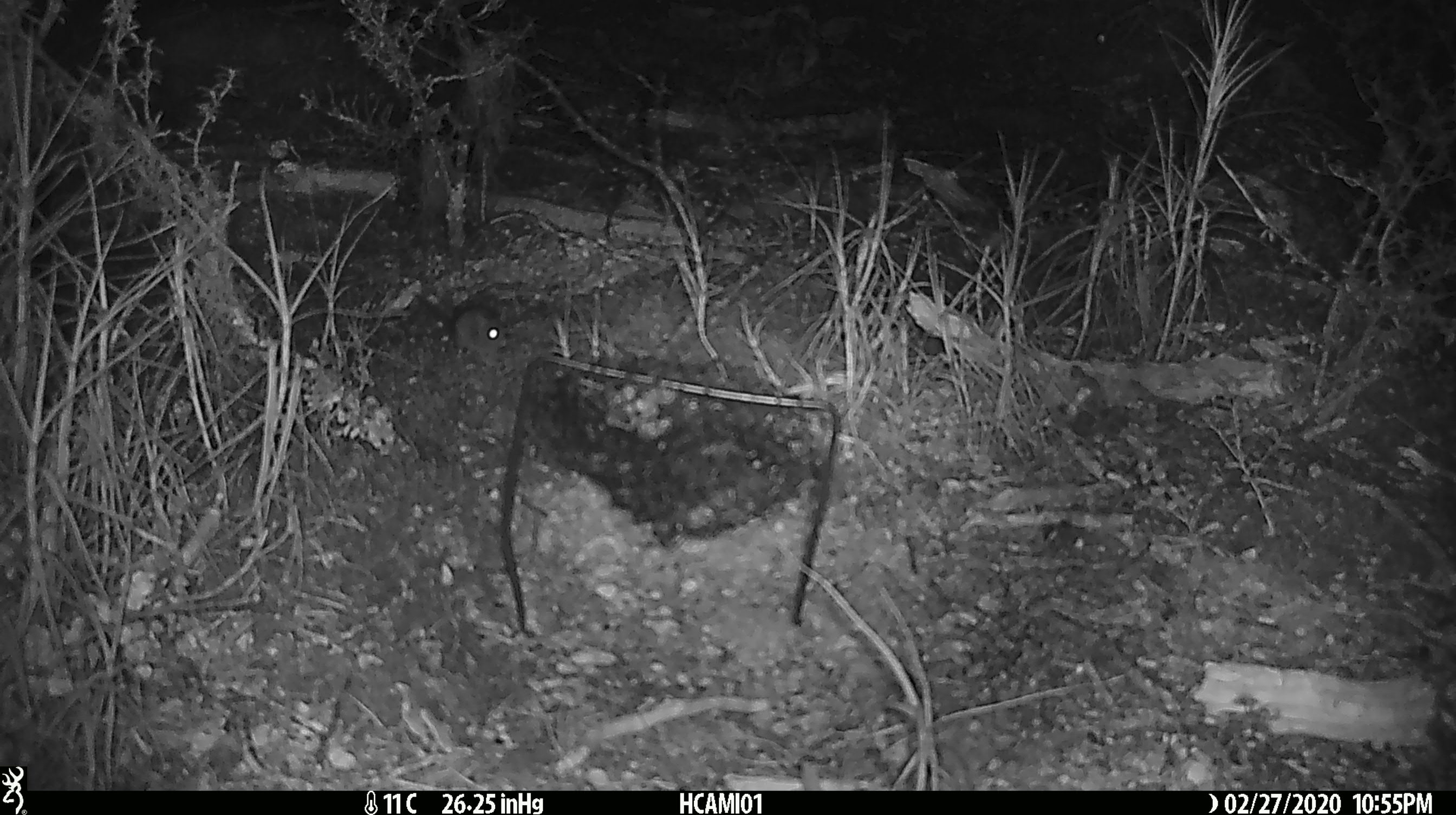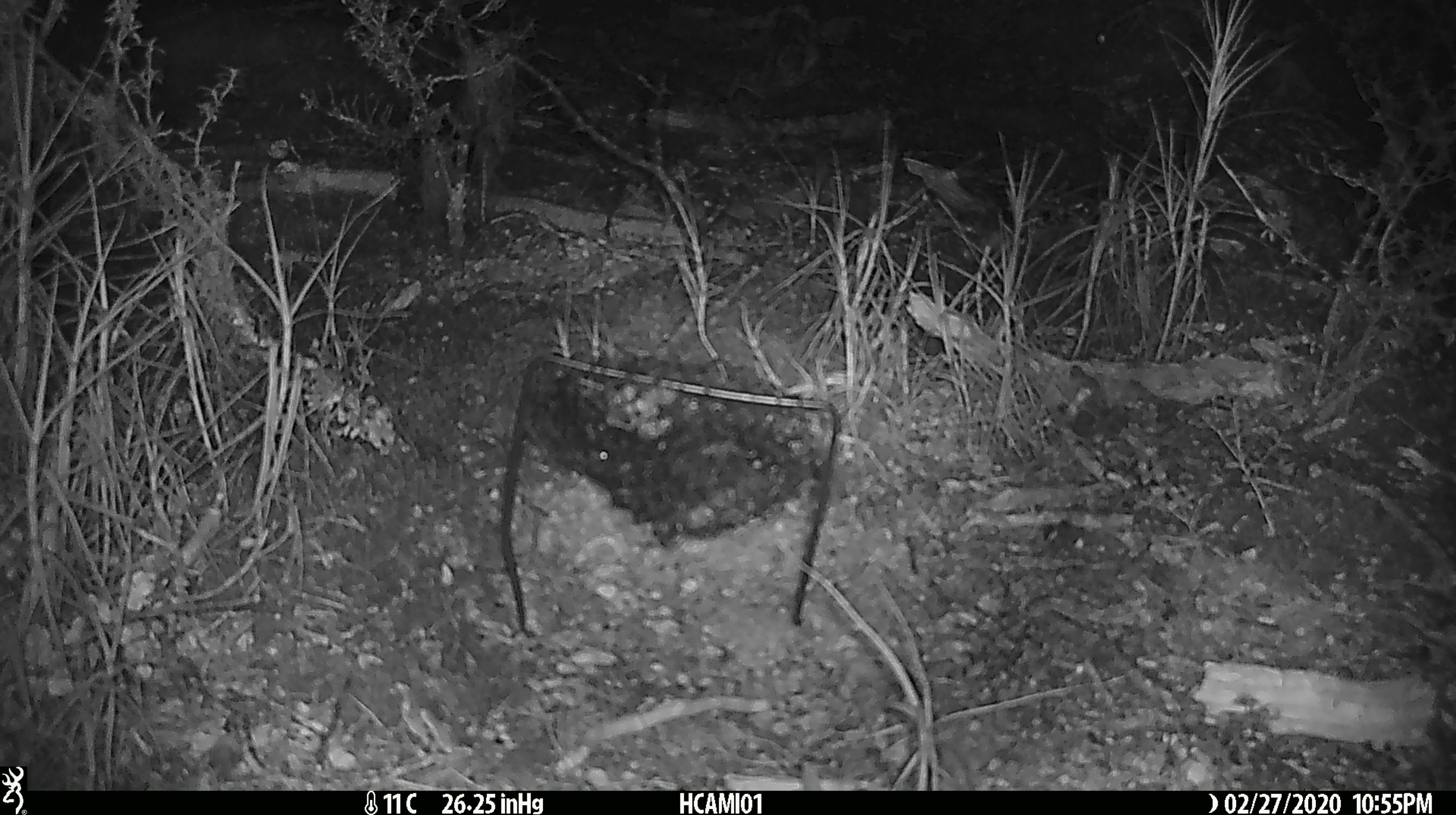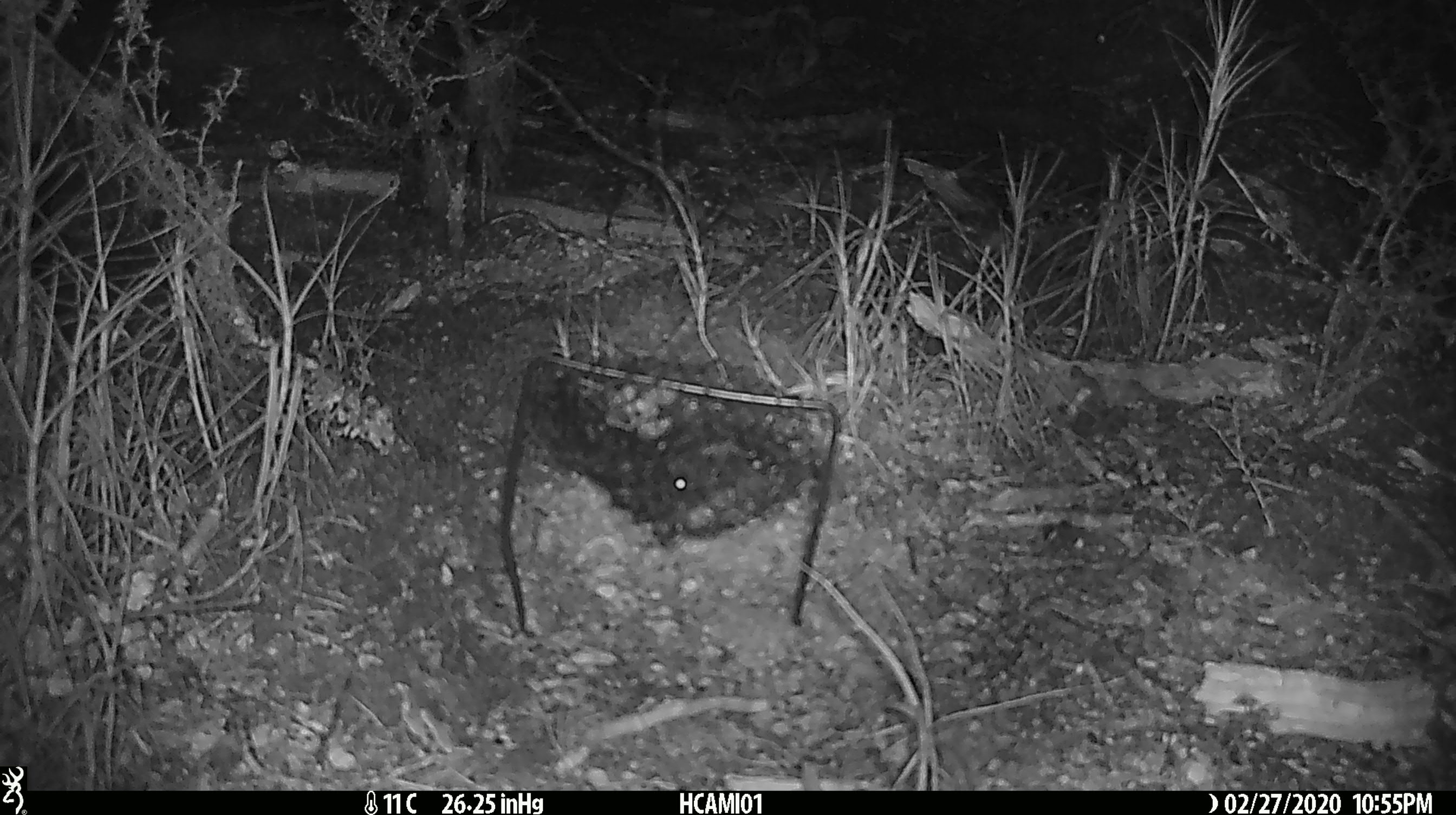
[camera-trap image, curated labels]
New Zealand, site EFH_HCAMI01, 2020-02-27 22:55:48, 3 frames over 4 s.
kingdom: Animalia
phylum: Chordata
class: Mammalia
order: Rodentia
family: Muridae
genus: Mus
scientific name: Mus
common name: mouse